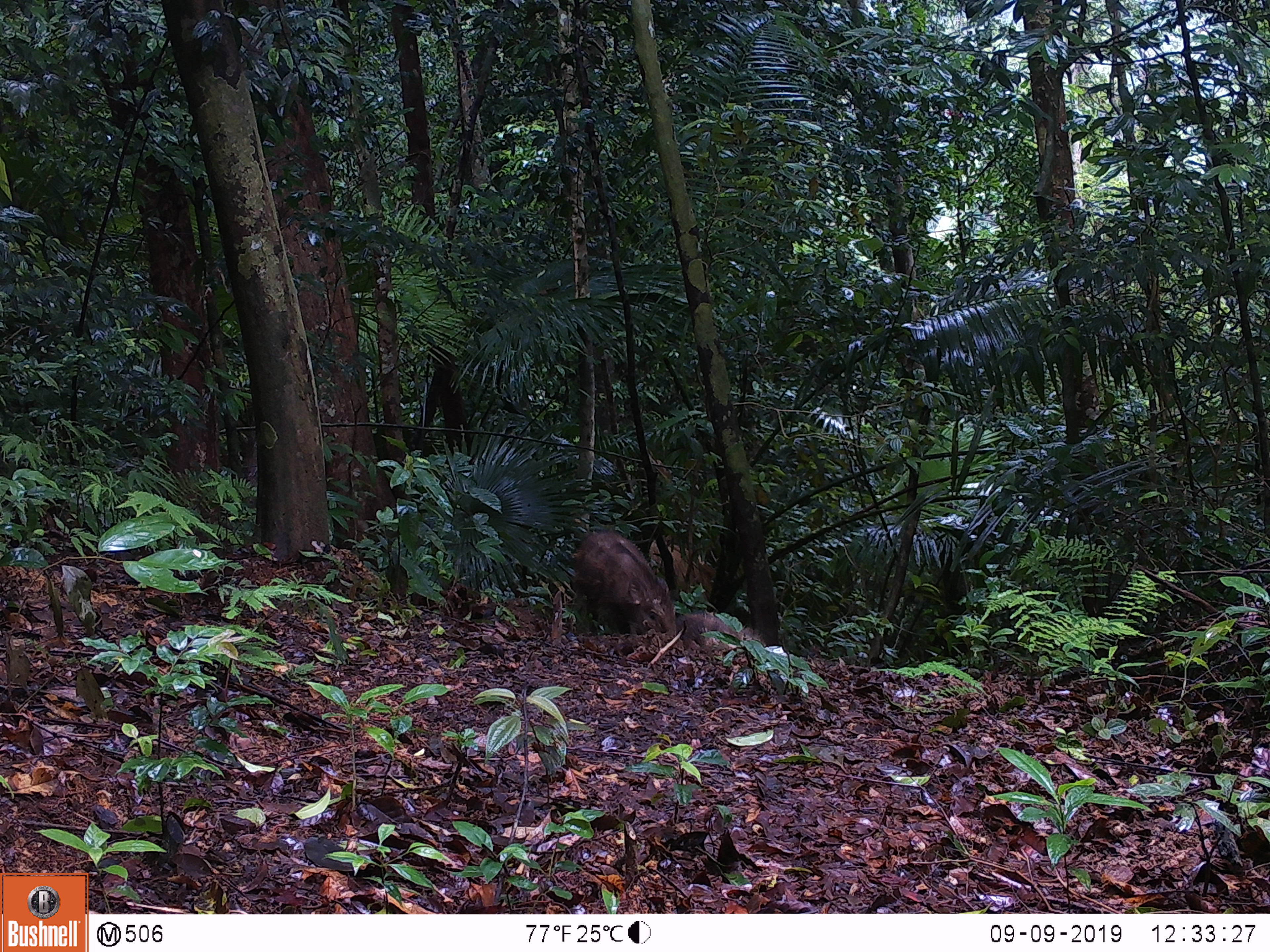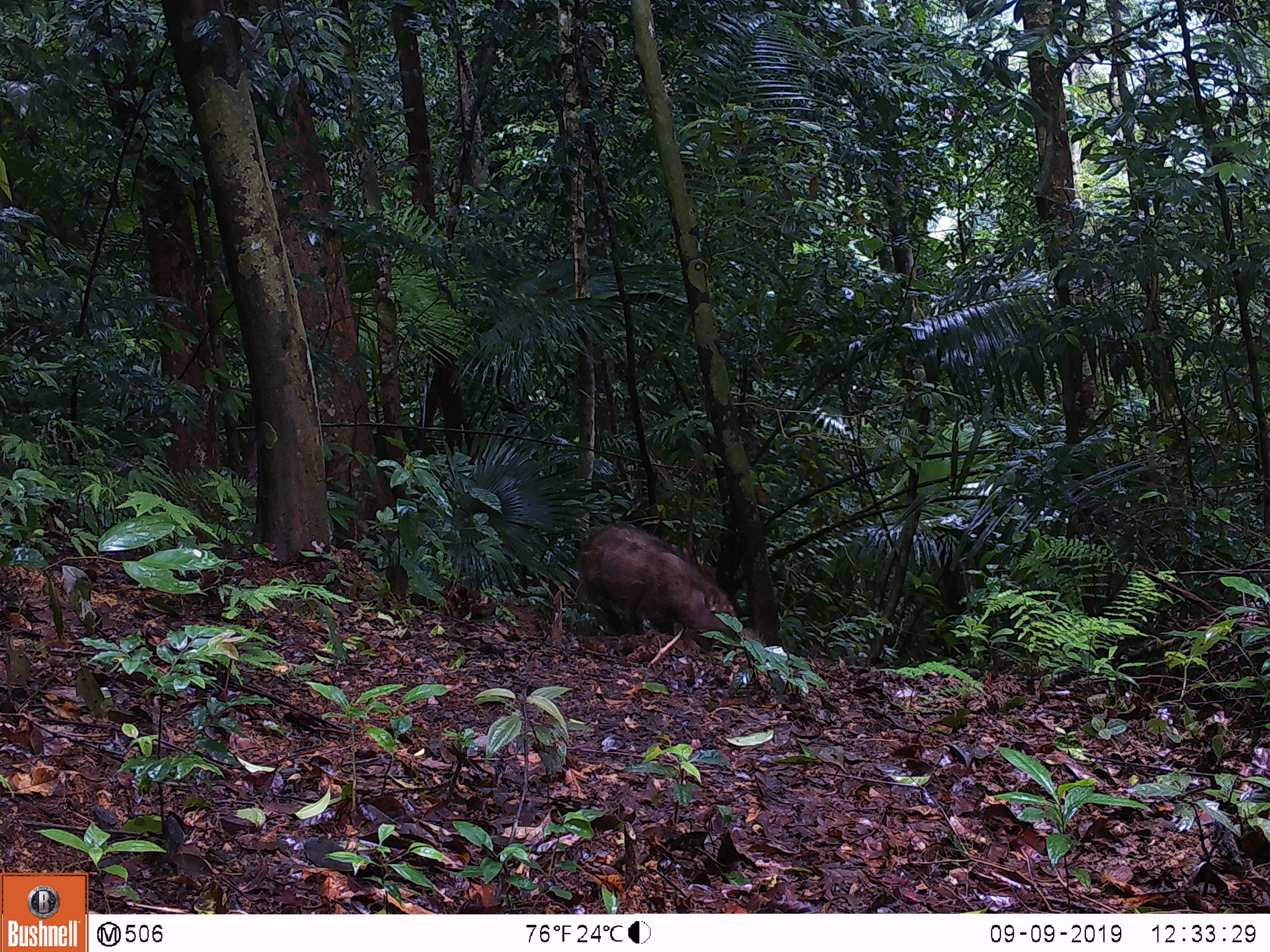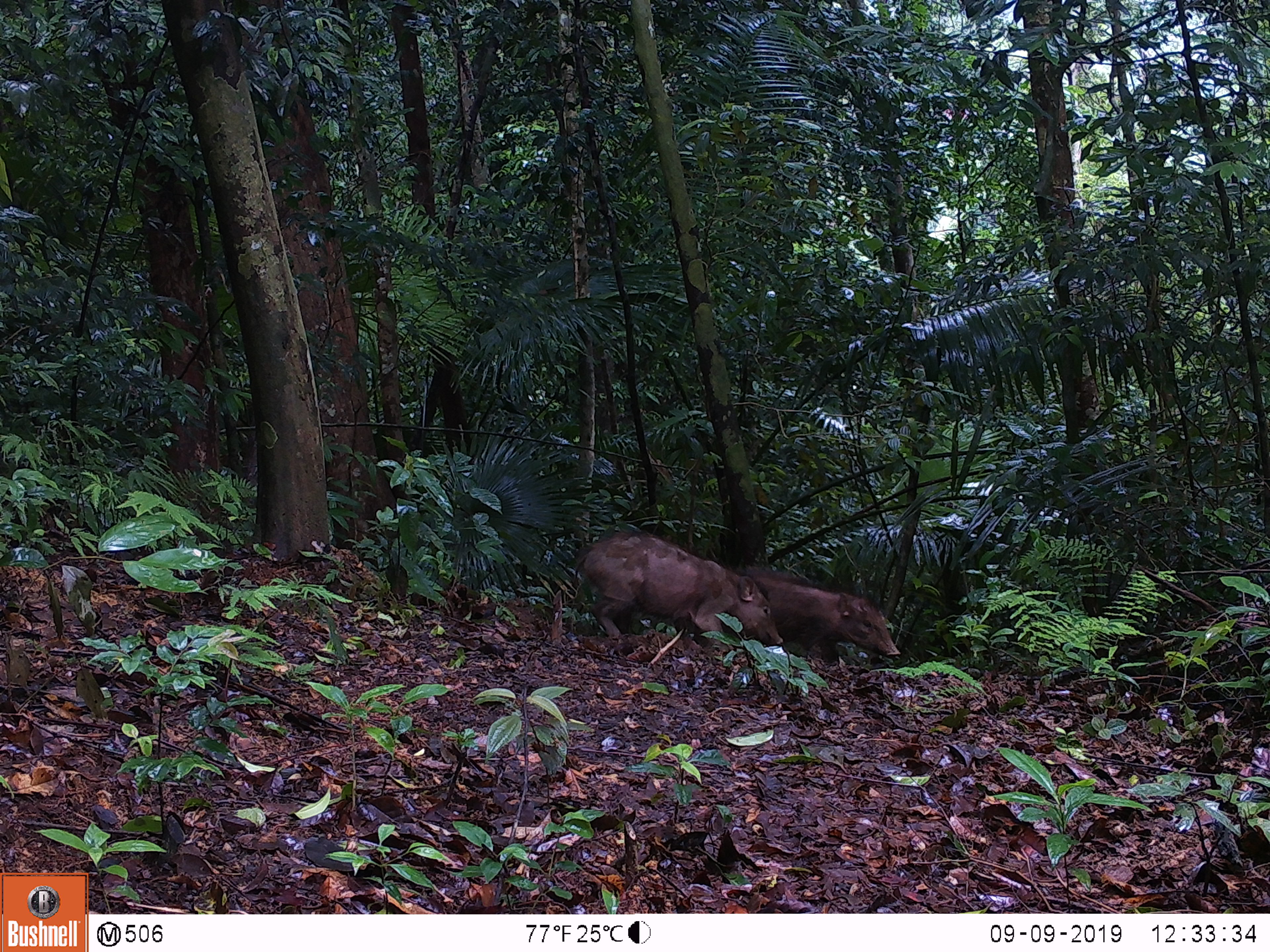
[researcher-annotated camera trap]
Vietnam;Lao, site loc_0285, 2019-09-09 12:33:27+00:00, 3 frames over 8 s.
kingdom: Animalia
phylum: Chordata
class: Mammalia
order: Artiodactyla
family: Suidae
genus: Sus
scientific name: Sus scrofa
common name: eurasian wild pig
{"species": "eurasian wild pig (Sus scrofa)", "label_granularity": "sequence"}